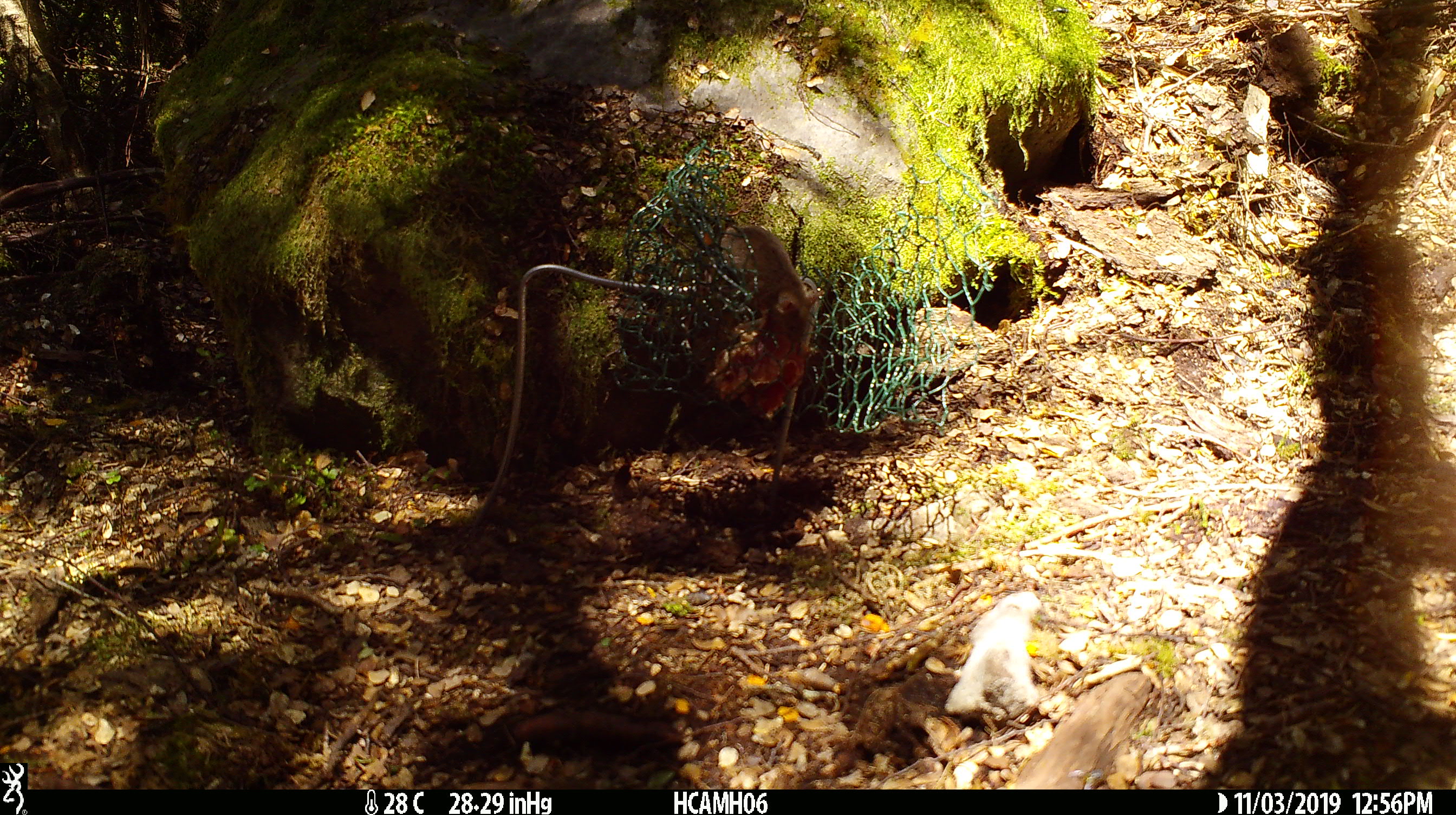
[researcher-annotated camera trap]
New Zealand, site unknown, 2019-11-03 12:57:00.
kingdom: Animalia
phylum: Chordata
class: Mammalia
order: Rodentia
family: Muridae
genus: Mus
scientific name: Mus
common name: mouse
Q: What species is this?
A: Mouse (Mus).